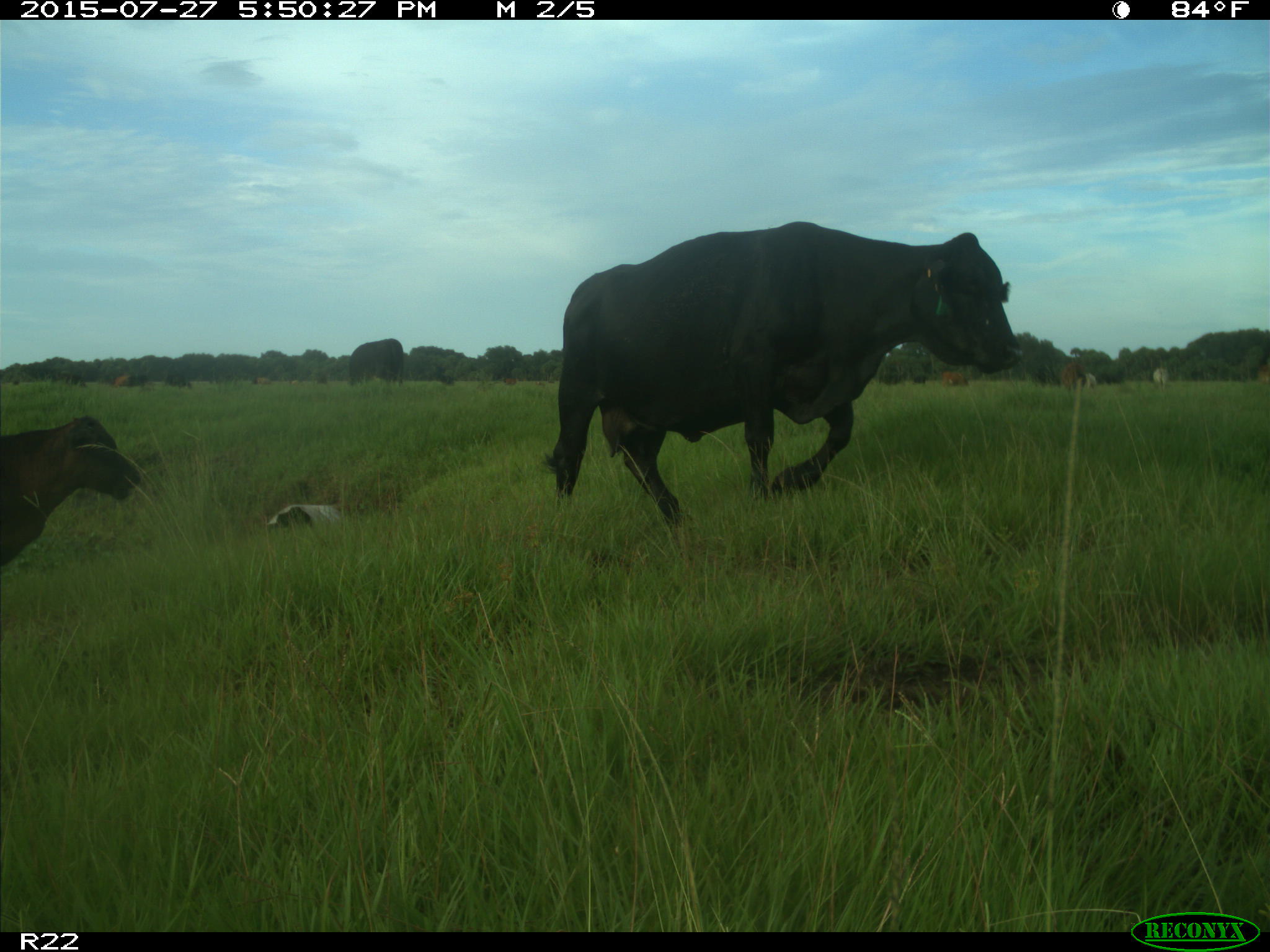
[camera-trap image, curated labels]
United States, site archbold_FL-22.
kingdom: Animalia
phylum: Chordata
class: Mammalia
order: Artiodactyla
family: Bovidae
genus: Bos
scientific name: Bos taurus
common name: domestic cow